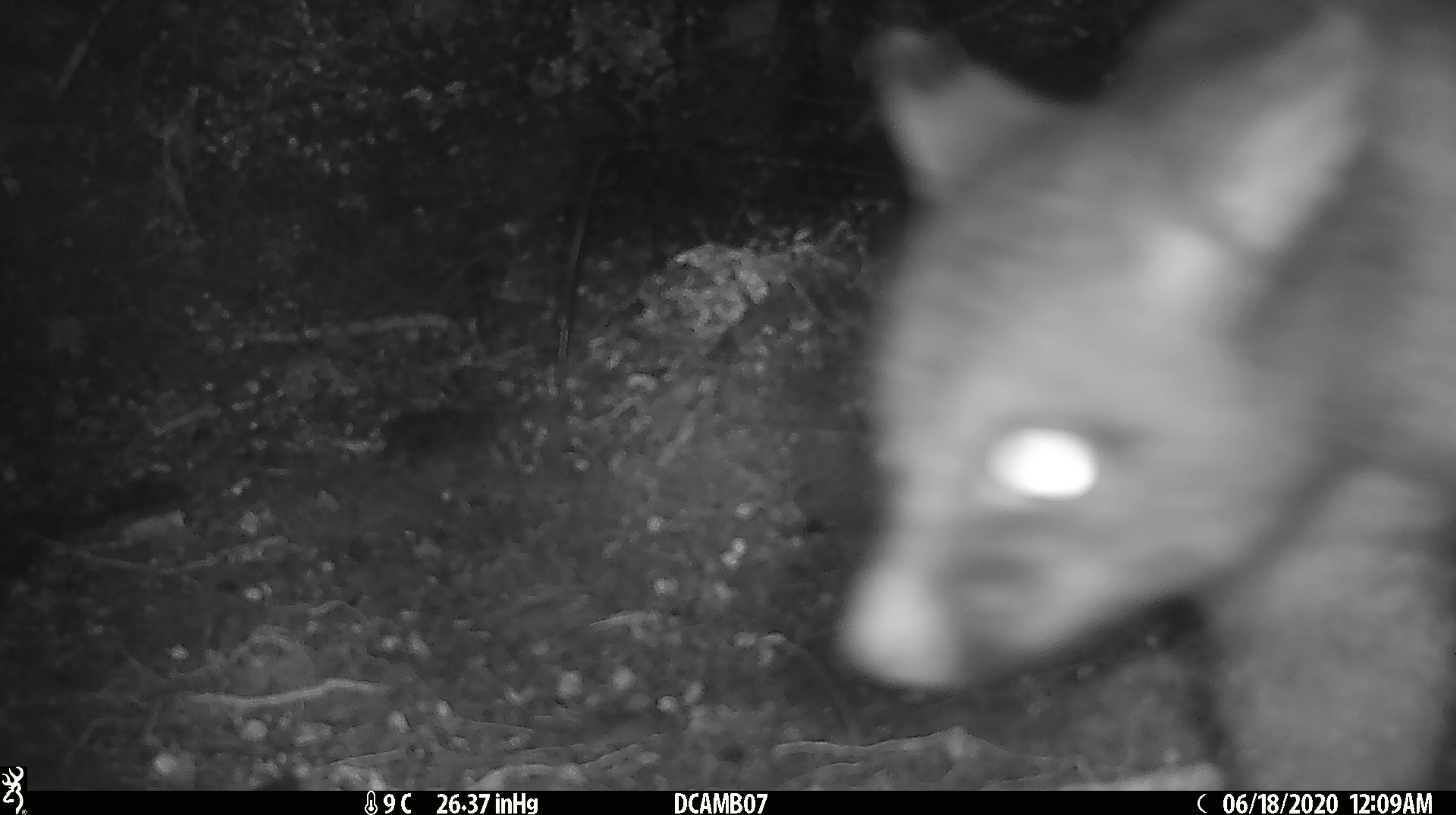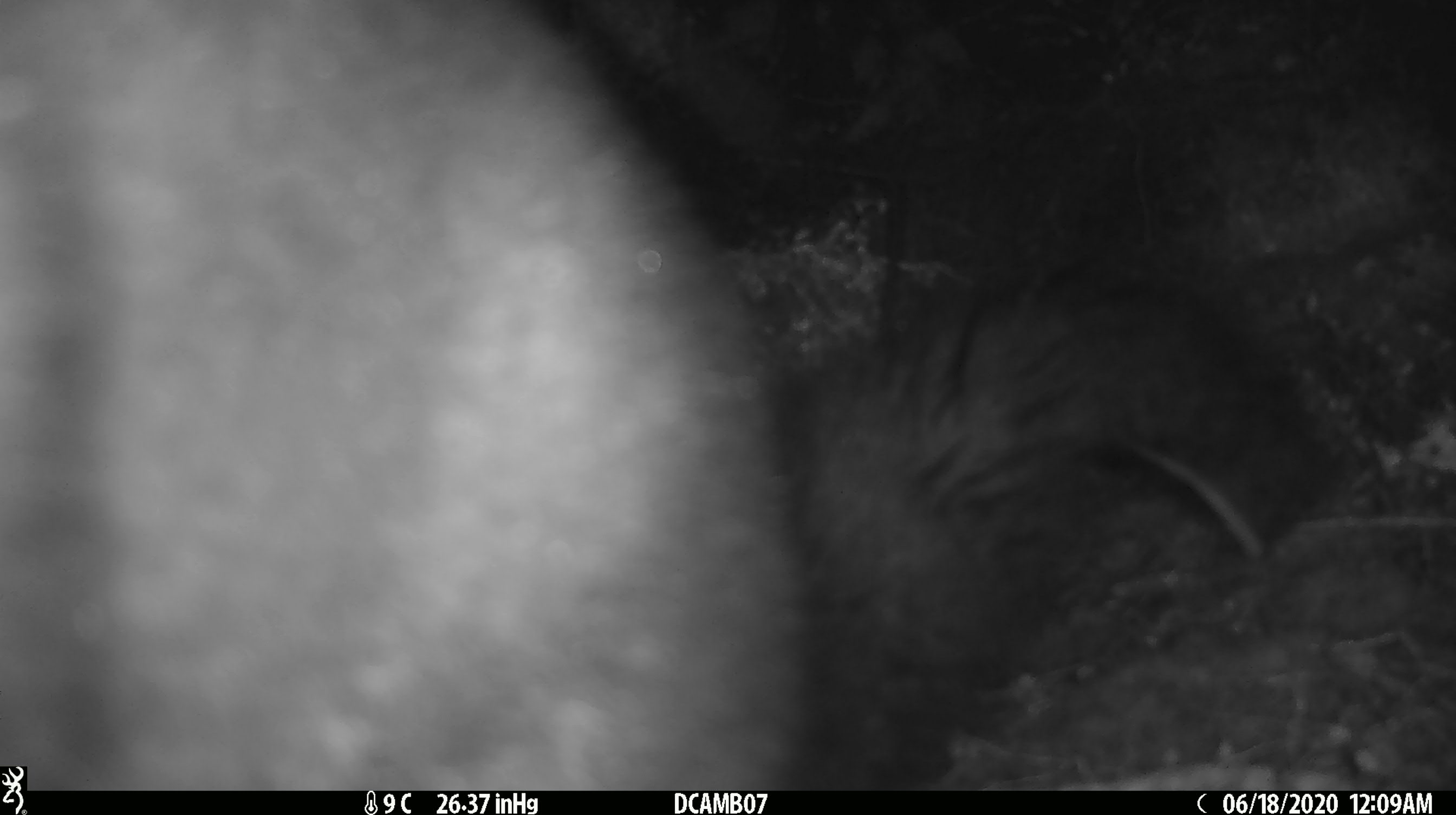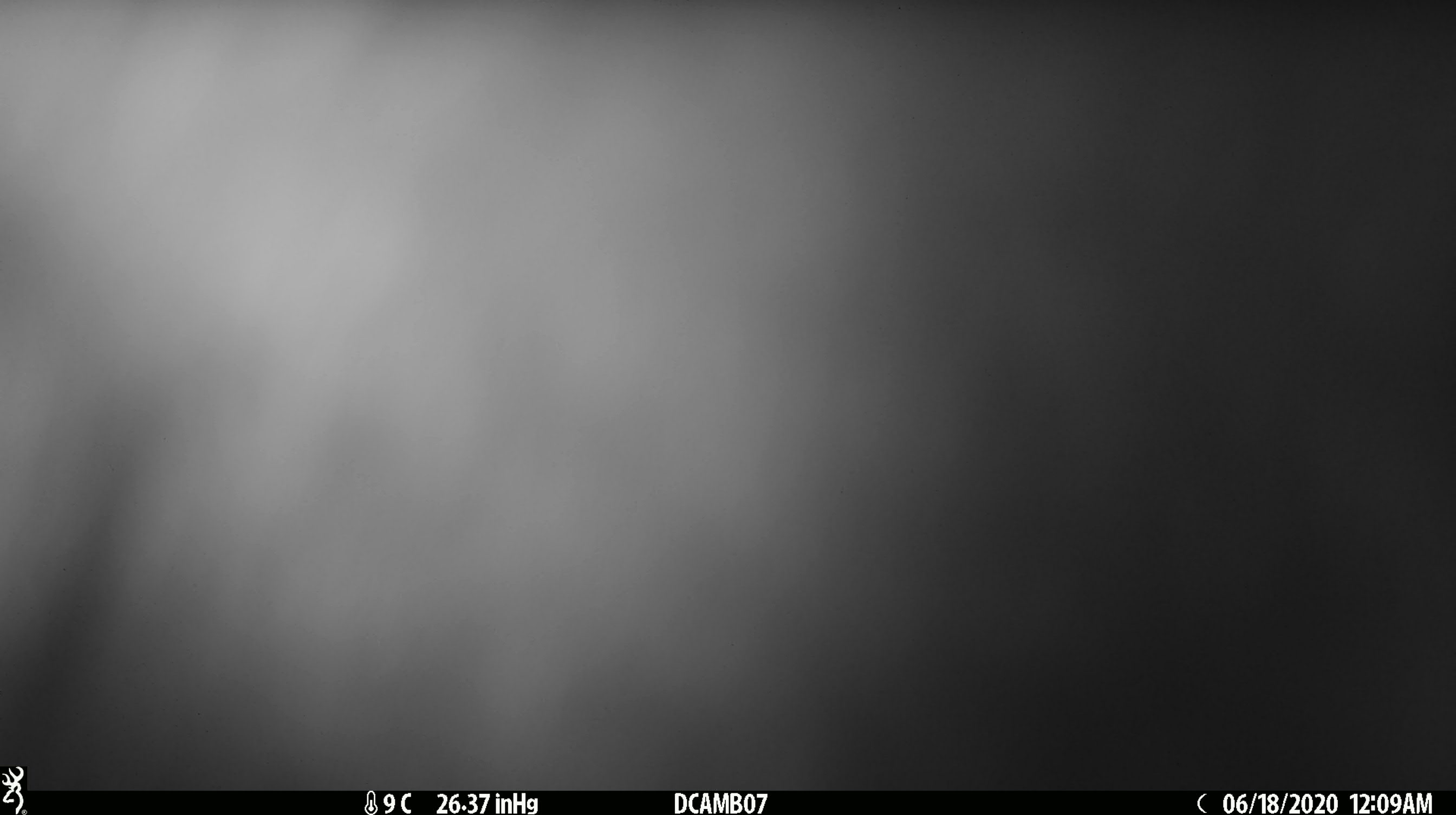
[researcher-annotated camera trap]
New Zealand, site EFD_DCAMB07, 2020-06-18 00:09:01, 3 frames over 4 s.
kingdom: Animalia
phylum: Chordata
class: Mammalia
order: Diprotodontia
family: Phalangeridae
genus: Trichosurus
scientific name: Trichosurus vulpecula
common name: common brushtail possum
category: possum